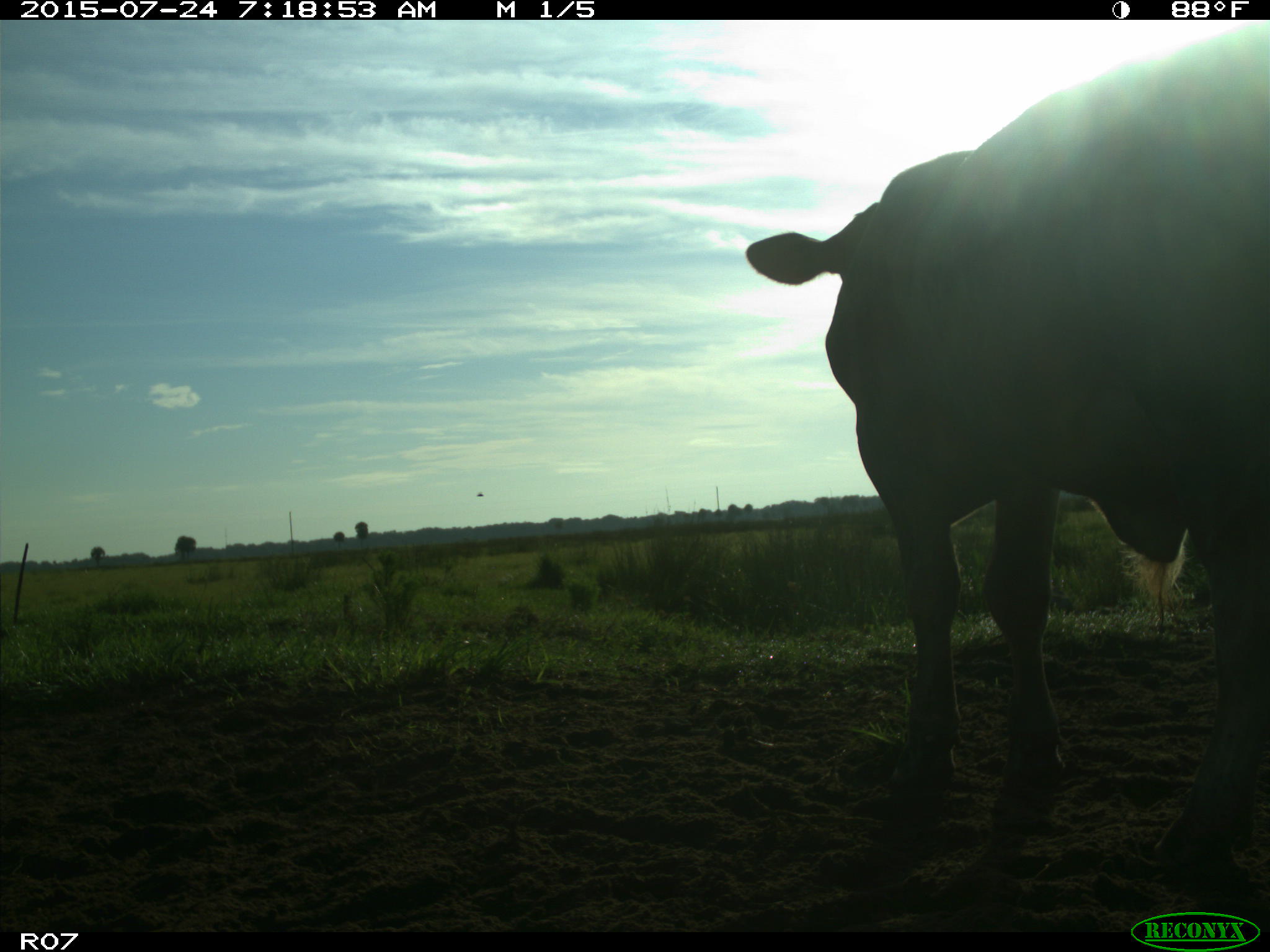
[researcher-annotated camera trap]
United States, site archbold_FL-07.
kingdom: Animalia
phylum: Chordata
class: Mammalia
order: Artiodactyla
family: Bovidae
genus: Bos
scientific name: Bos taurus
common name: domestic cow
Bos taurus (domestic cow).